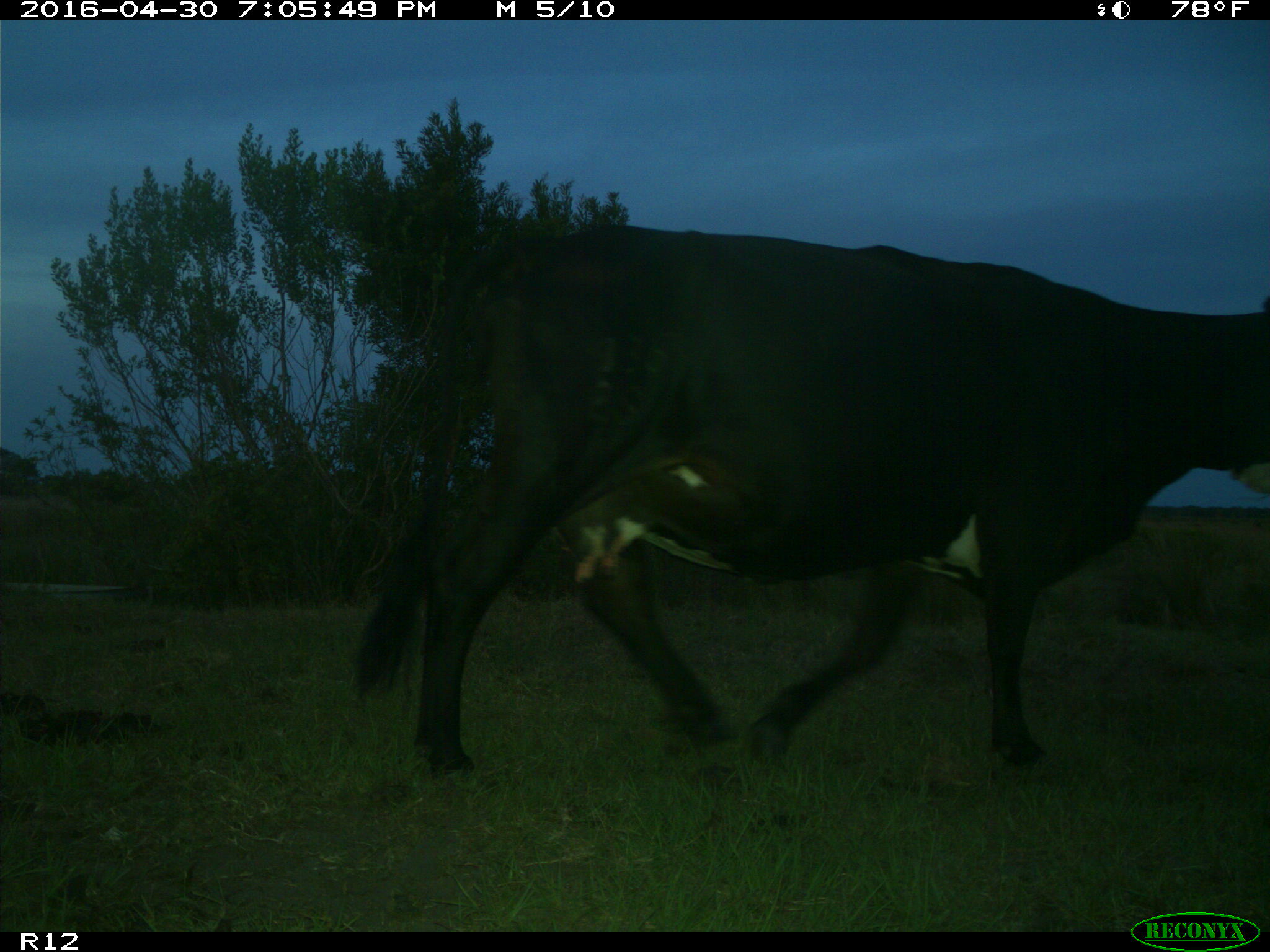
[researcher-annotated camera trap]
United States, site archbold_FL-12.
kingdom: Animalia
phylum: Chordata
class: Mammalia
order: Artiodactyla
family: Bovidae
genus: Bos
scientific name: Bos taurus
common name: domestic cow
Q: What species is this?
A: Bos taurus (domestic cow).